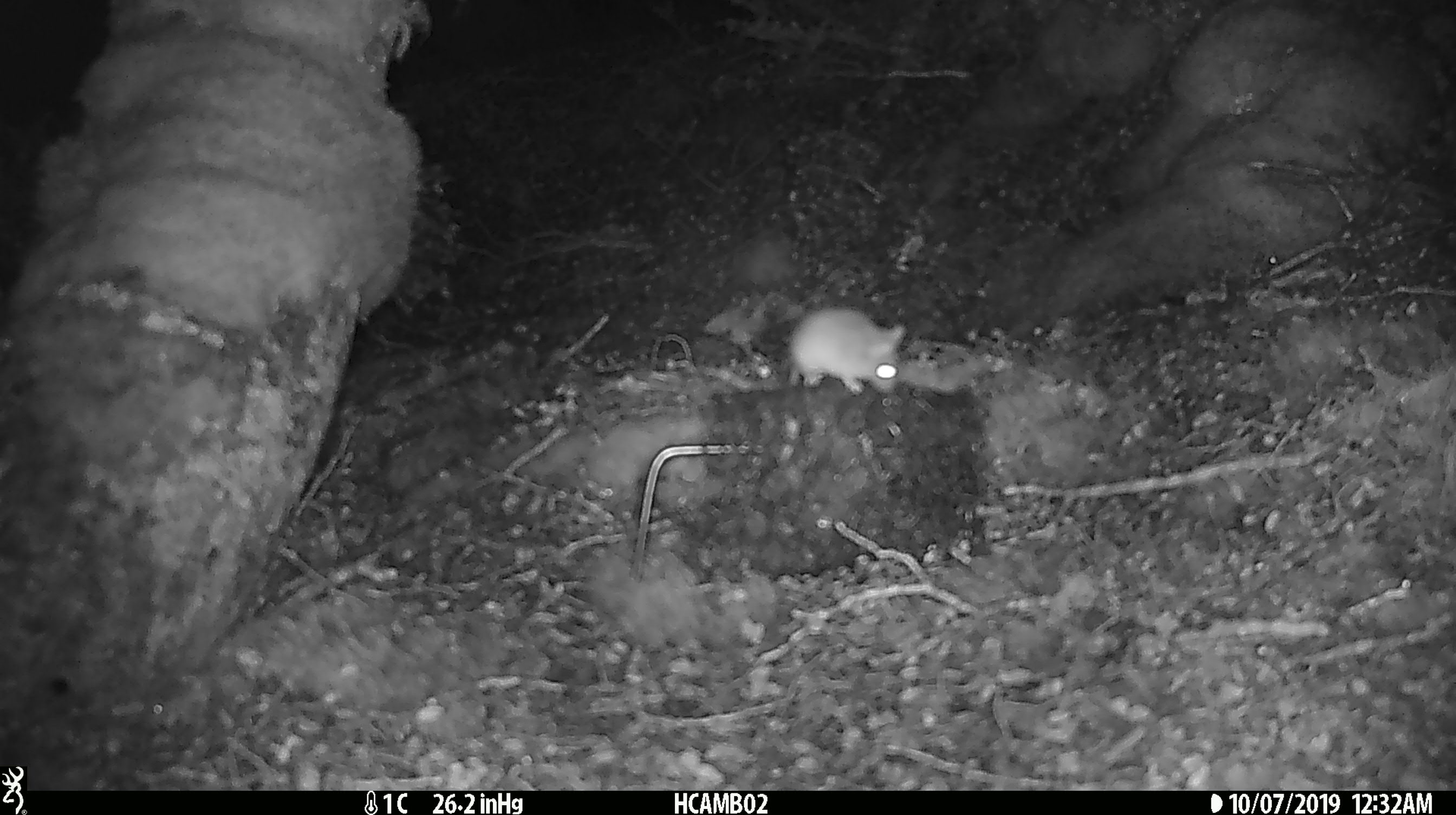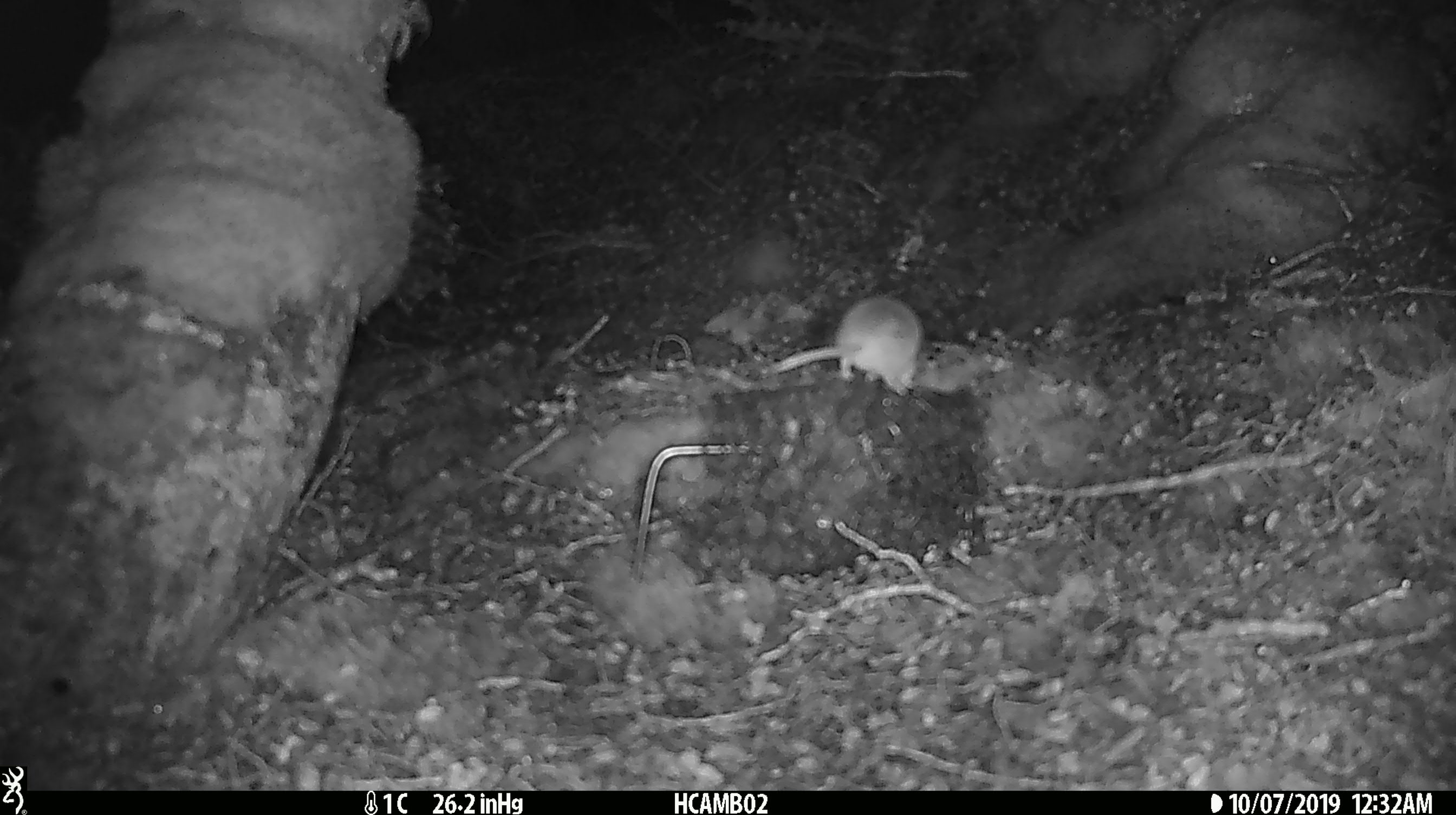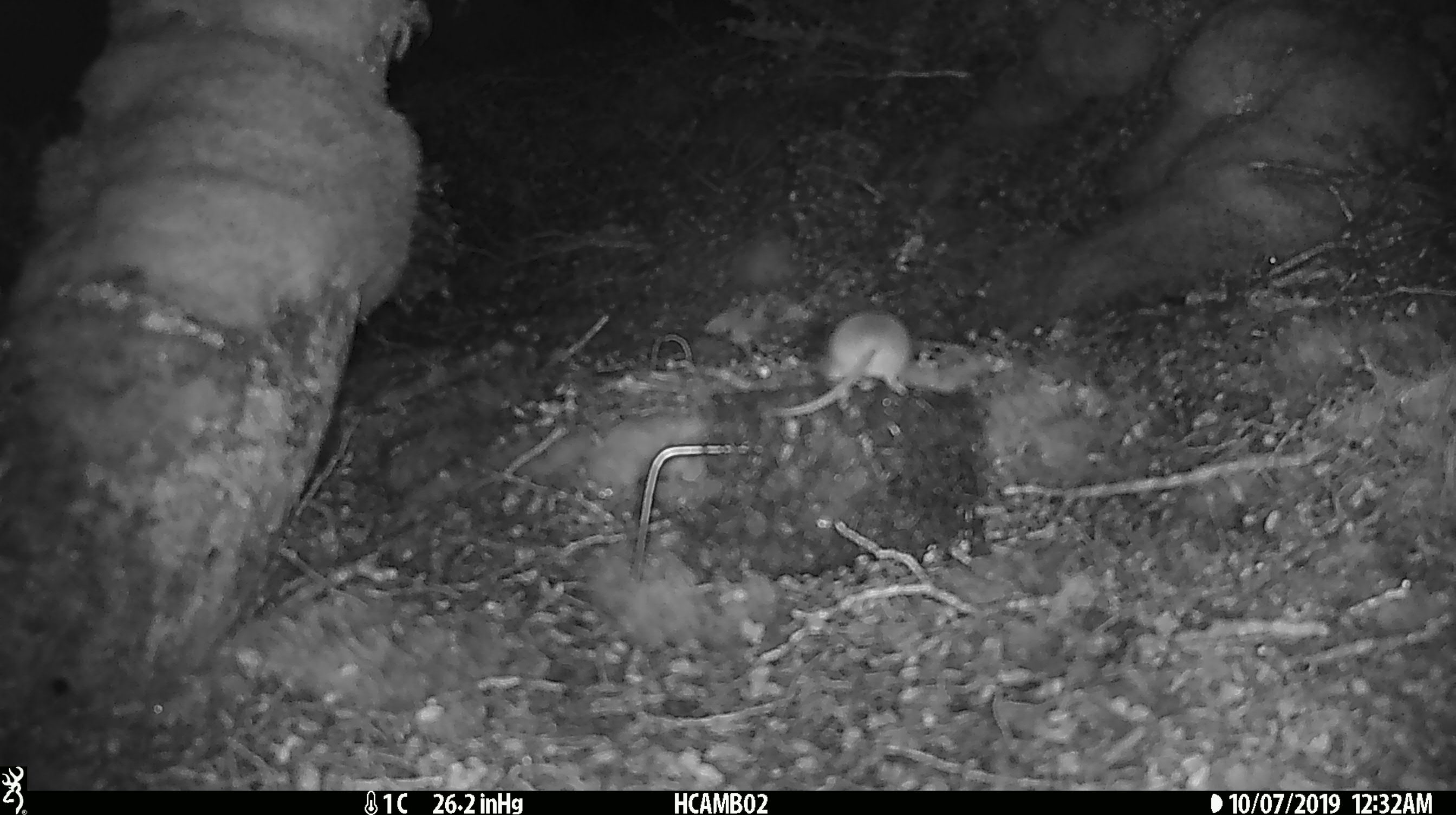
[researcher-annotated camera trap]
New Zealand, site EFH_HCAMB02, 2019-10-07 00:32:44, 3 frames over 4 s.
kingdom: Animalia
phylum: Chordata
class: Mammalia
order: Rodentia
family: Muridae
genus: Mus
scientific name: Mus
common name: mouse